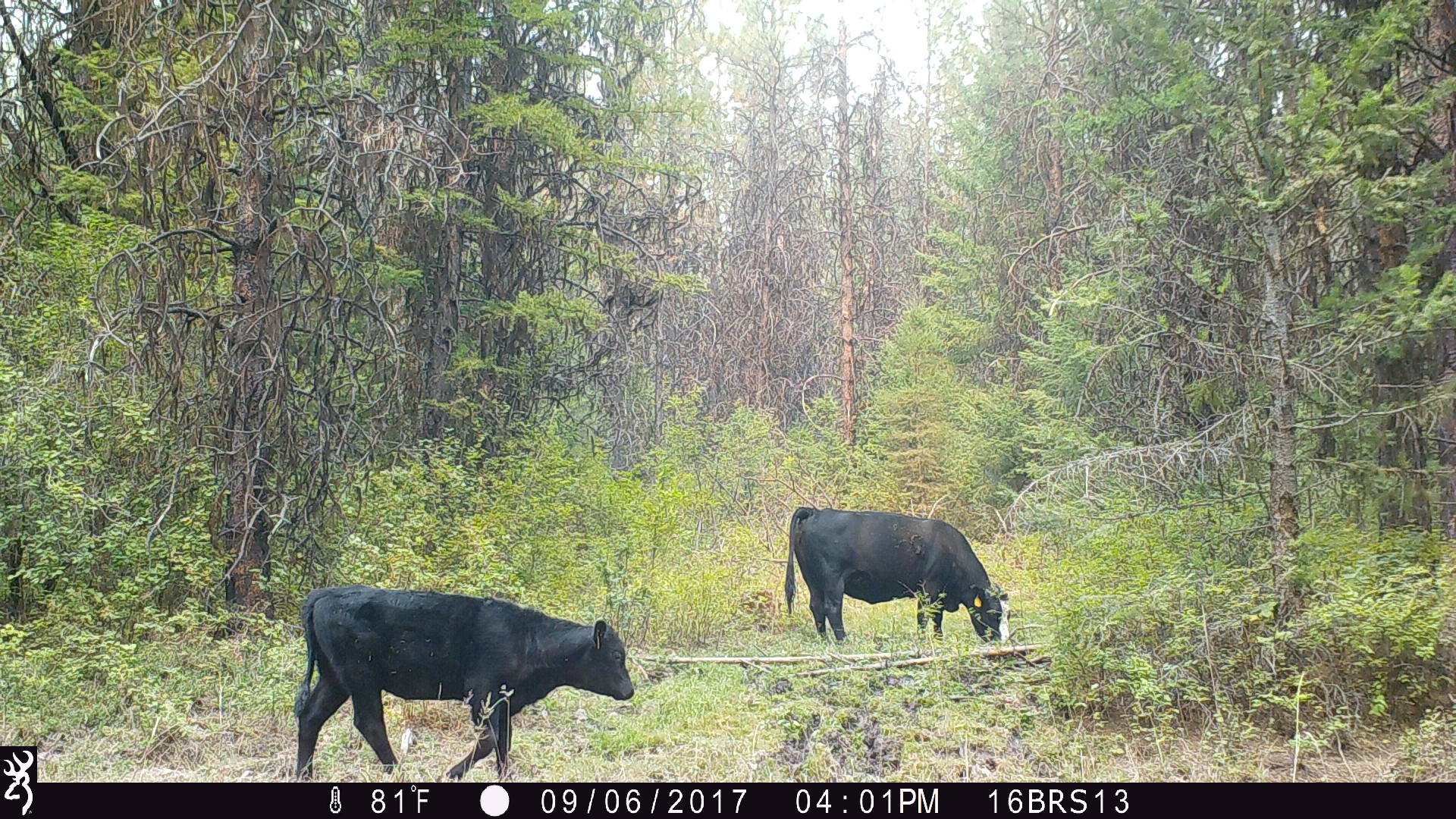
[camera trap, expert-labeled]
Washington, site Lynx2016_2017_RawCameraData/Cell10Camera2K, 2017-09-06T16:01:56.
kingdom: Animalia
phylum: Chordata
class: Mammalia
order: Artiodactyla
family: Bovidae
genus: Bos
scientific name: Bos taurus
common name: domestic cattle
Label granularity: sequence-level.